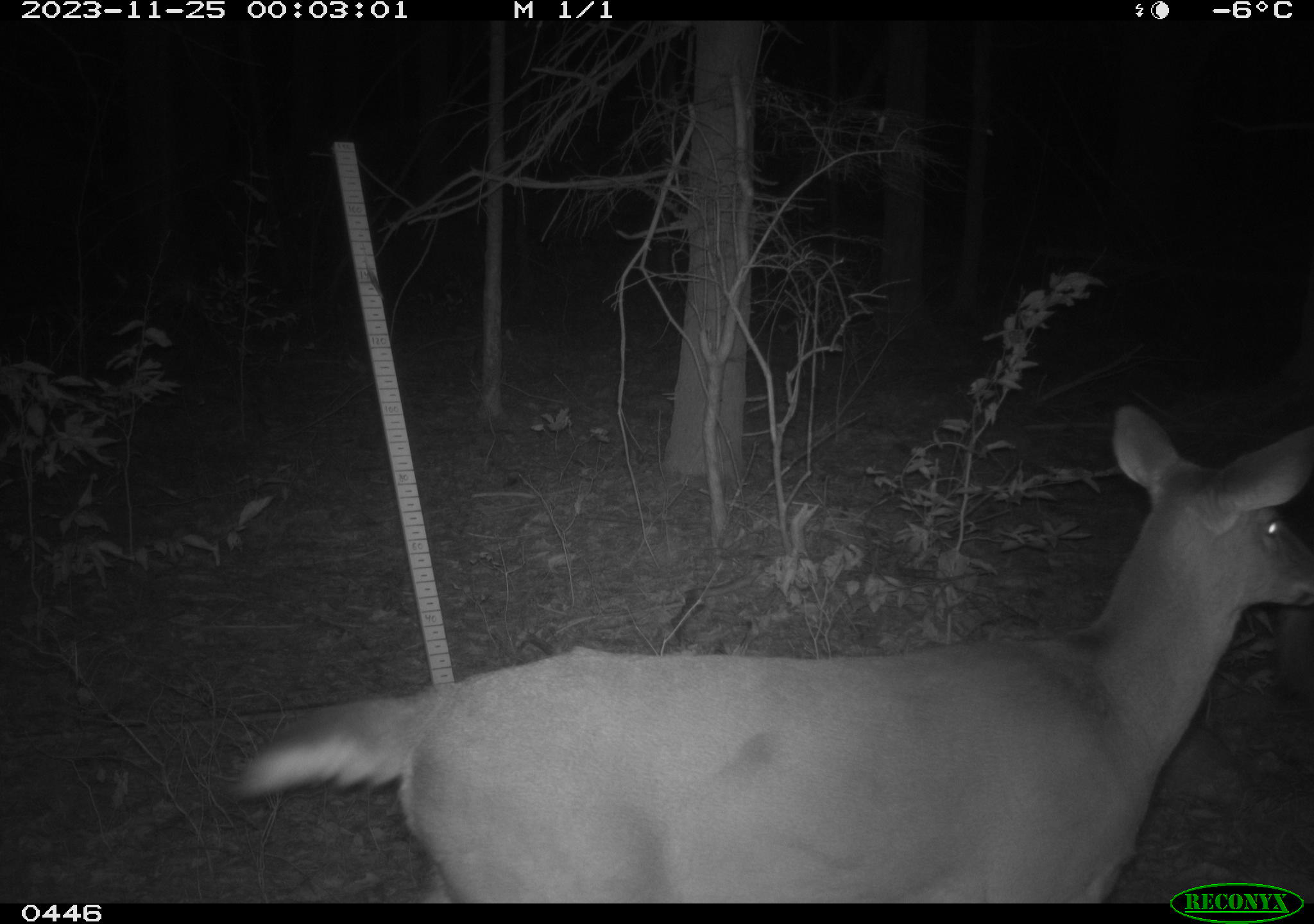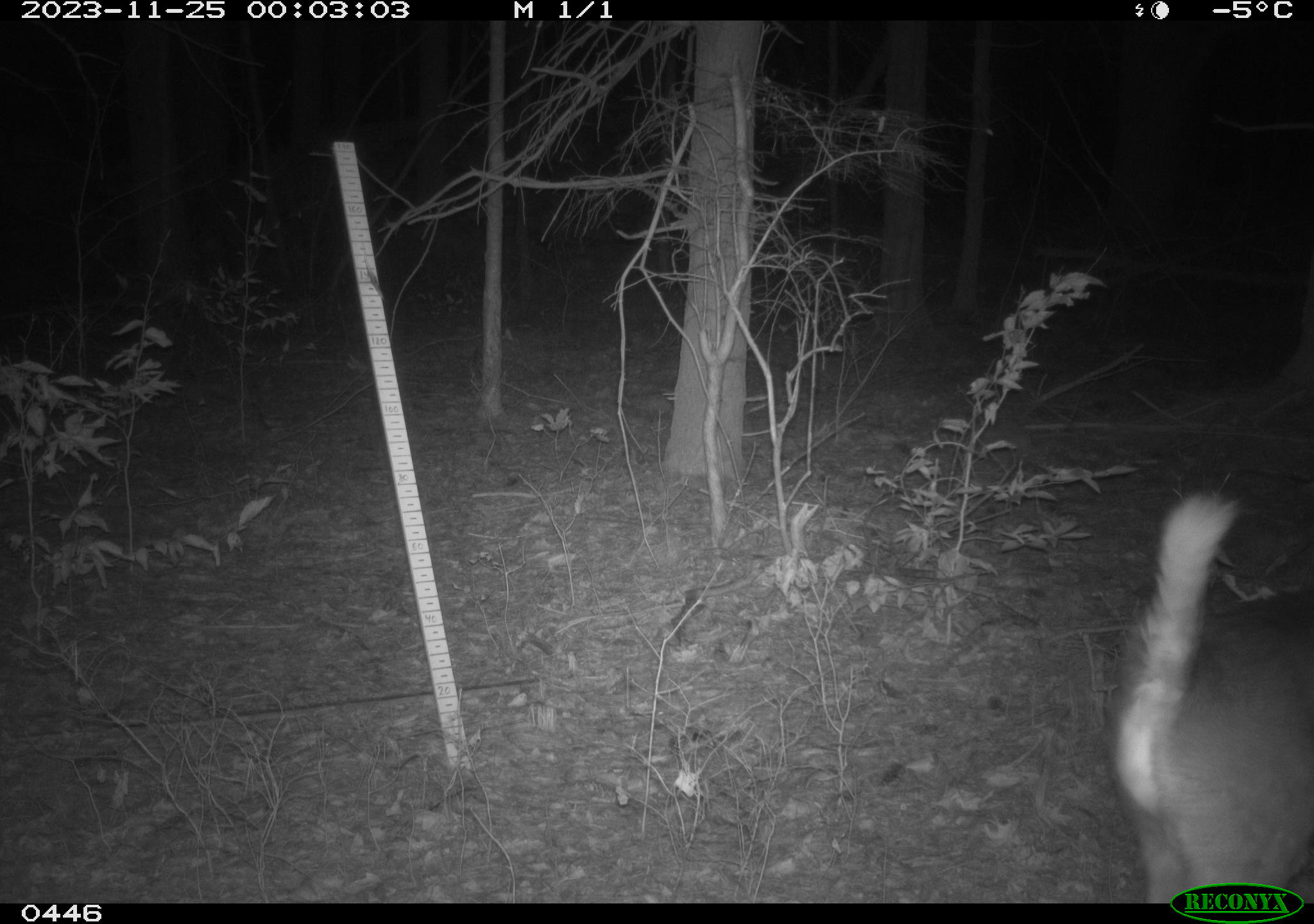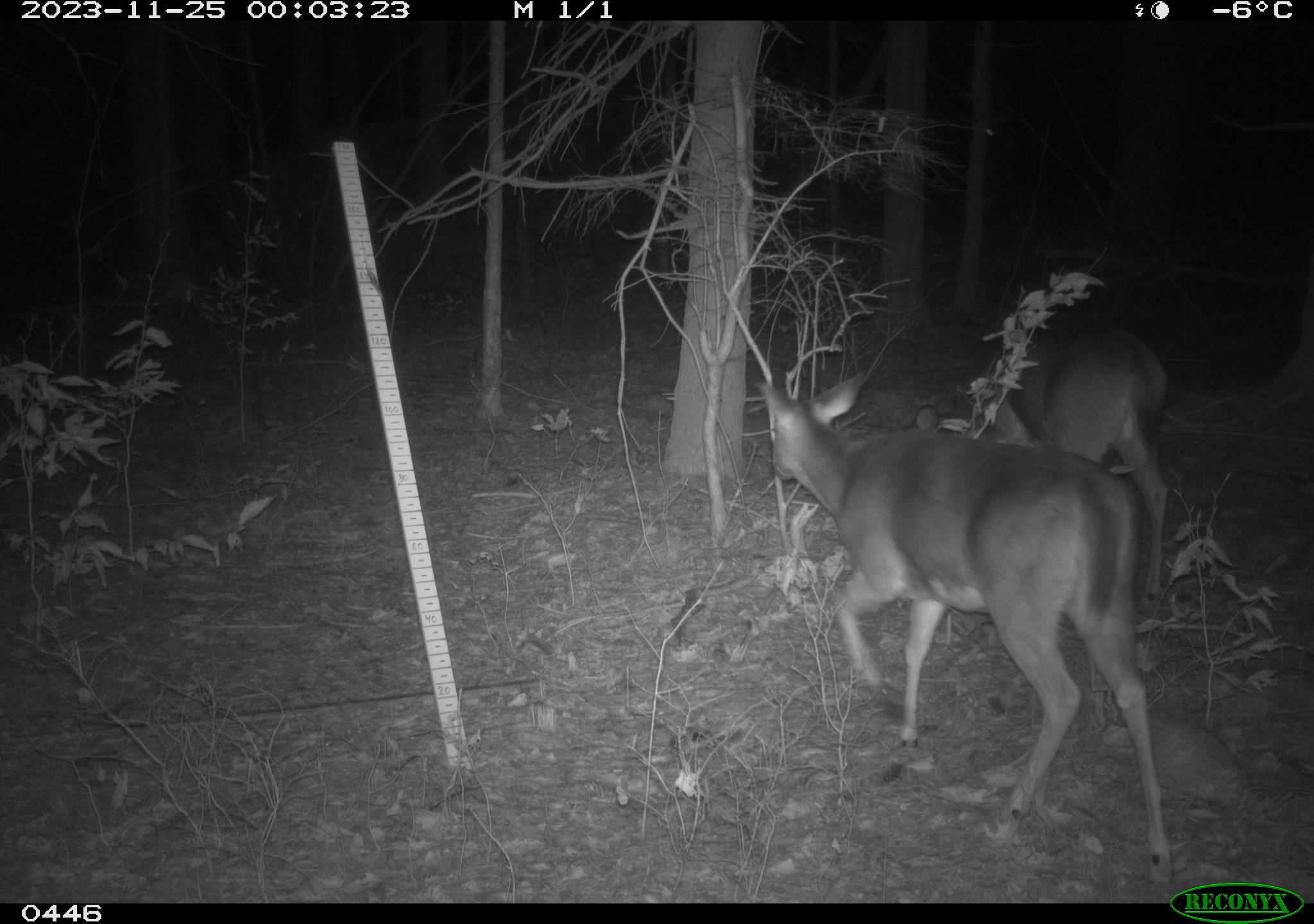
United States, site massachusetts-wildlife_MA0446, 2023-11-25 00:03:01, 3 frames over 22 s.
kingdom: Animalia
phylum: Chordata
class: Mammalia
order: Artiodactyla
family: Cervidae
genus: Odocoileus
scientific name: Odocoileus virginianus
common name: white-tailed deer